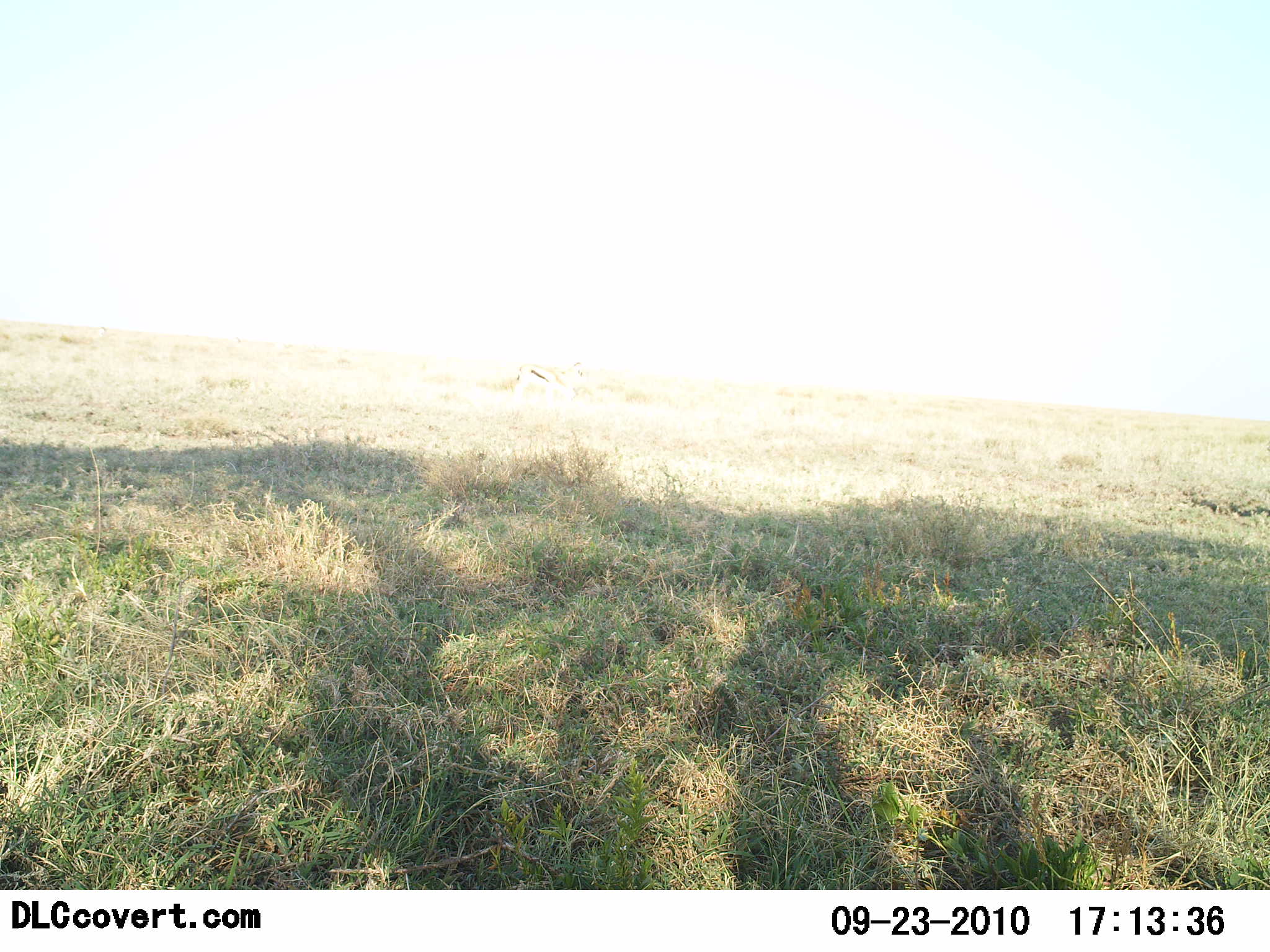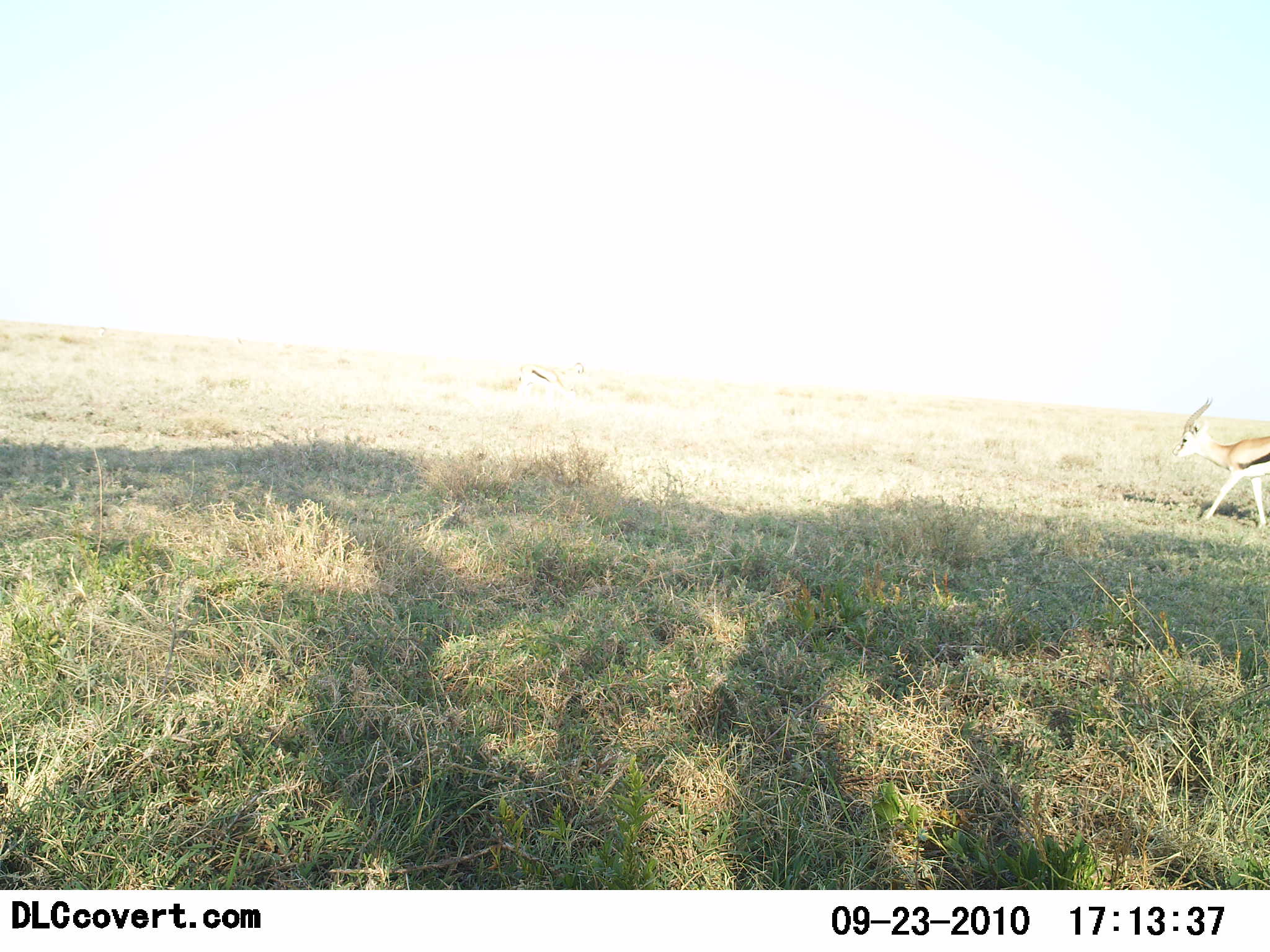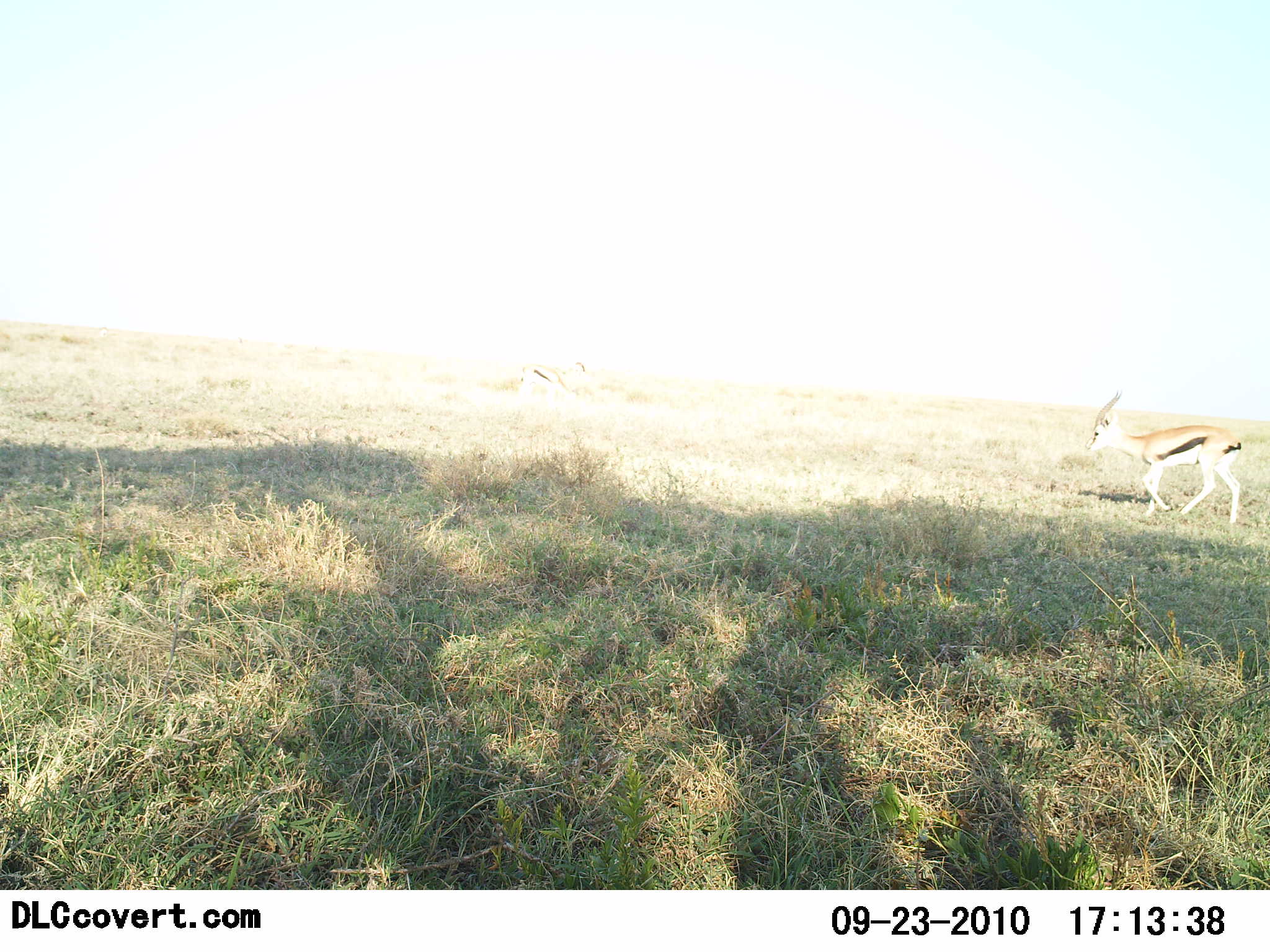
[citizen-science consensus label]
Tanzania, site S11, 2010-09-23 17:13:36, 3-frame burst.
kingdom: Animalia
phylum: Chordata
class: Mammalia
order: Artiodactyla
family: Bovidae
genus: Eudorcas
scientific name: Eudorcas thomsonii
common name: thomson's gazelle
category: gazellethomsons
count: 1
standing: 42%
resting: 0%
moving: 100%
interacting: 0%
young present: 0%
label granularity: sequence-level